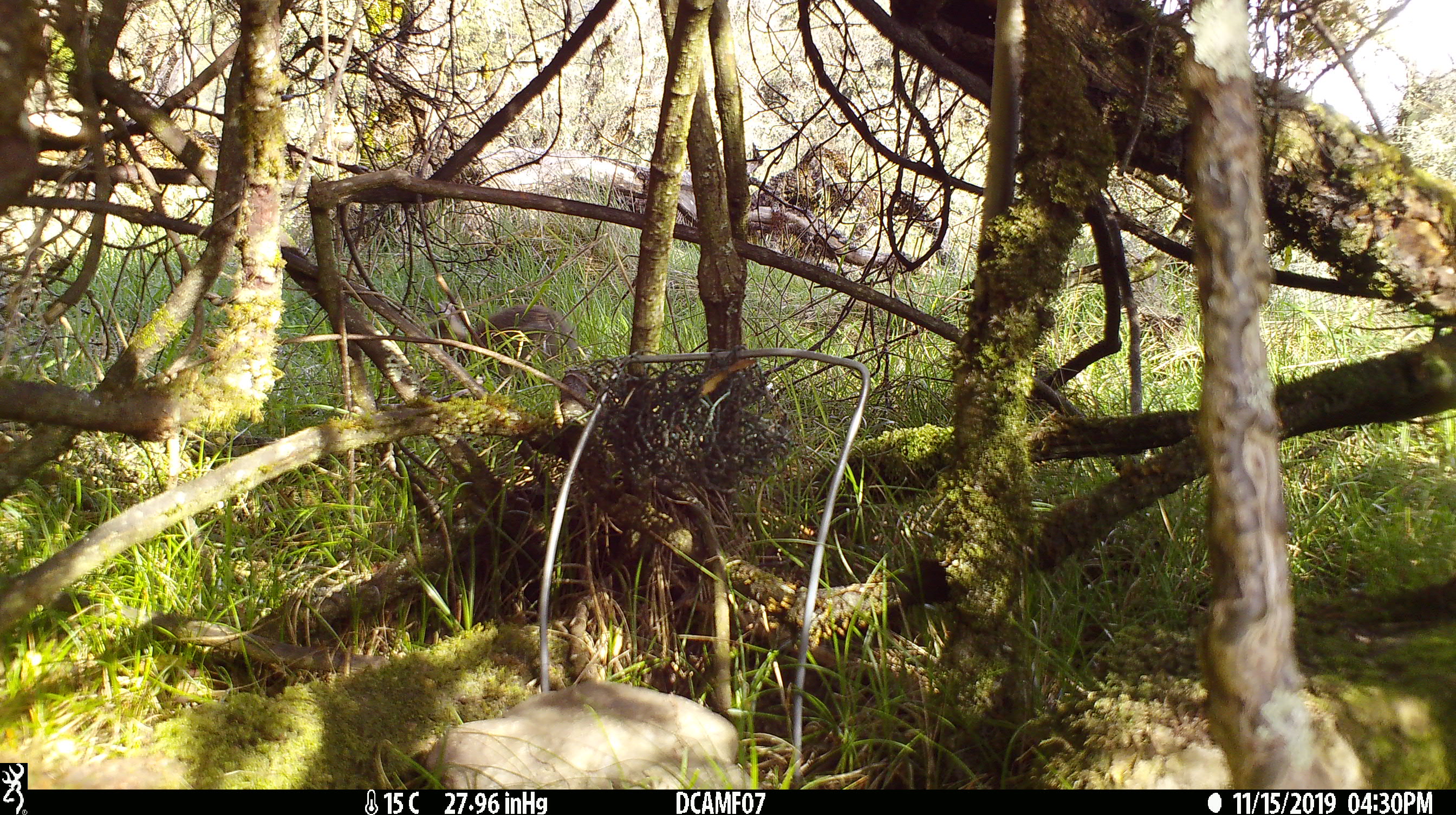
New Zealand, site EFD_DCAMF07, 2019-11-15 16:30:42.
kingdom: Animalia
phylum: Chordata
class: Mammalia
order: Lagomorpha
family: Leporidae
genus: Oryctolagus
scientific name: Oryctolagus cuniculus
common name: european rabbit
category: rabbit